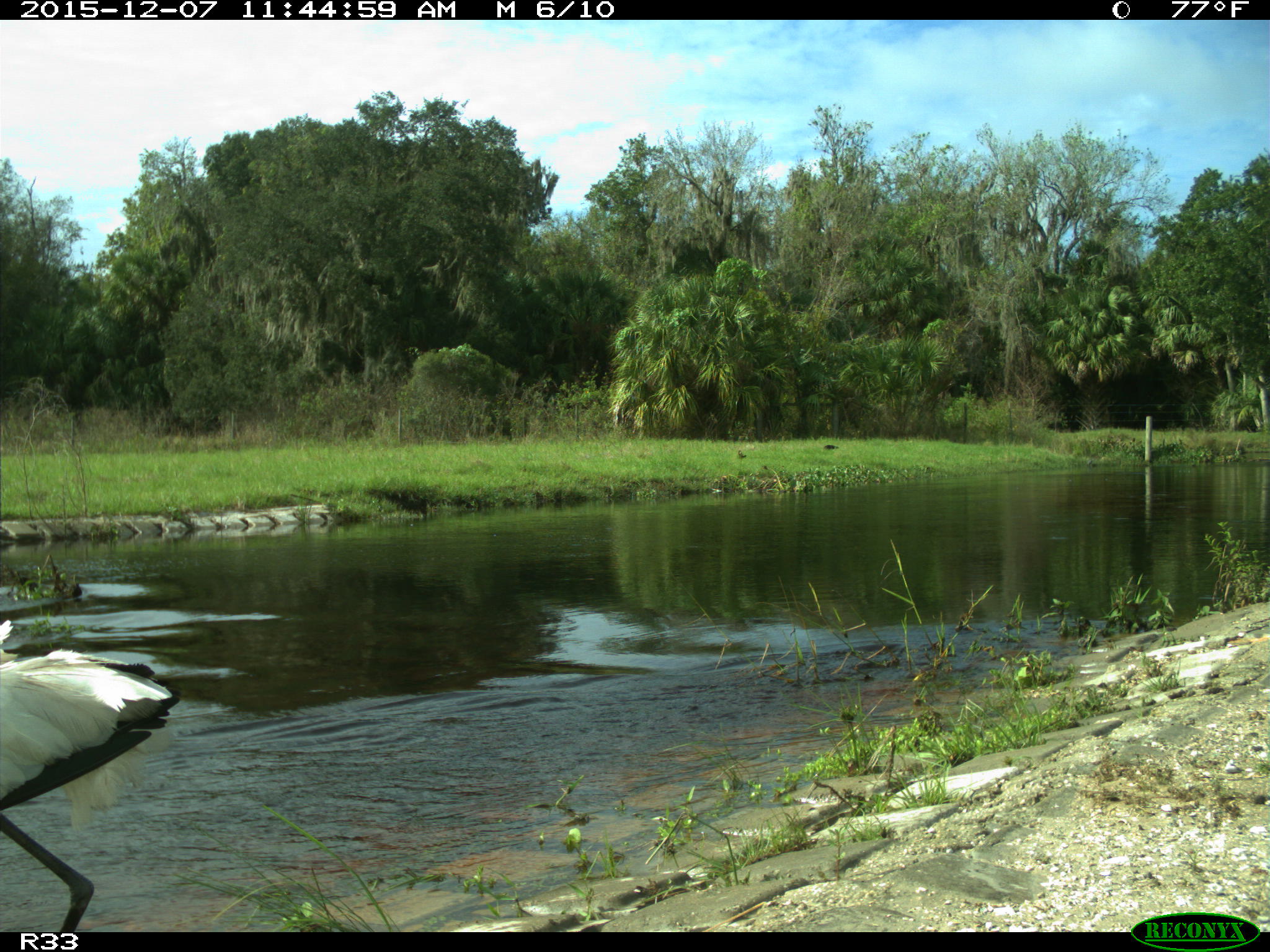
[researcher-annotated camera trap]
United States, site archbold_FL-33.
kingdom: Animalia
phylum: Chordata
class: Aves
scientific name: Aves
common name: birds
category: unidentified bird